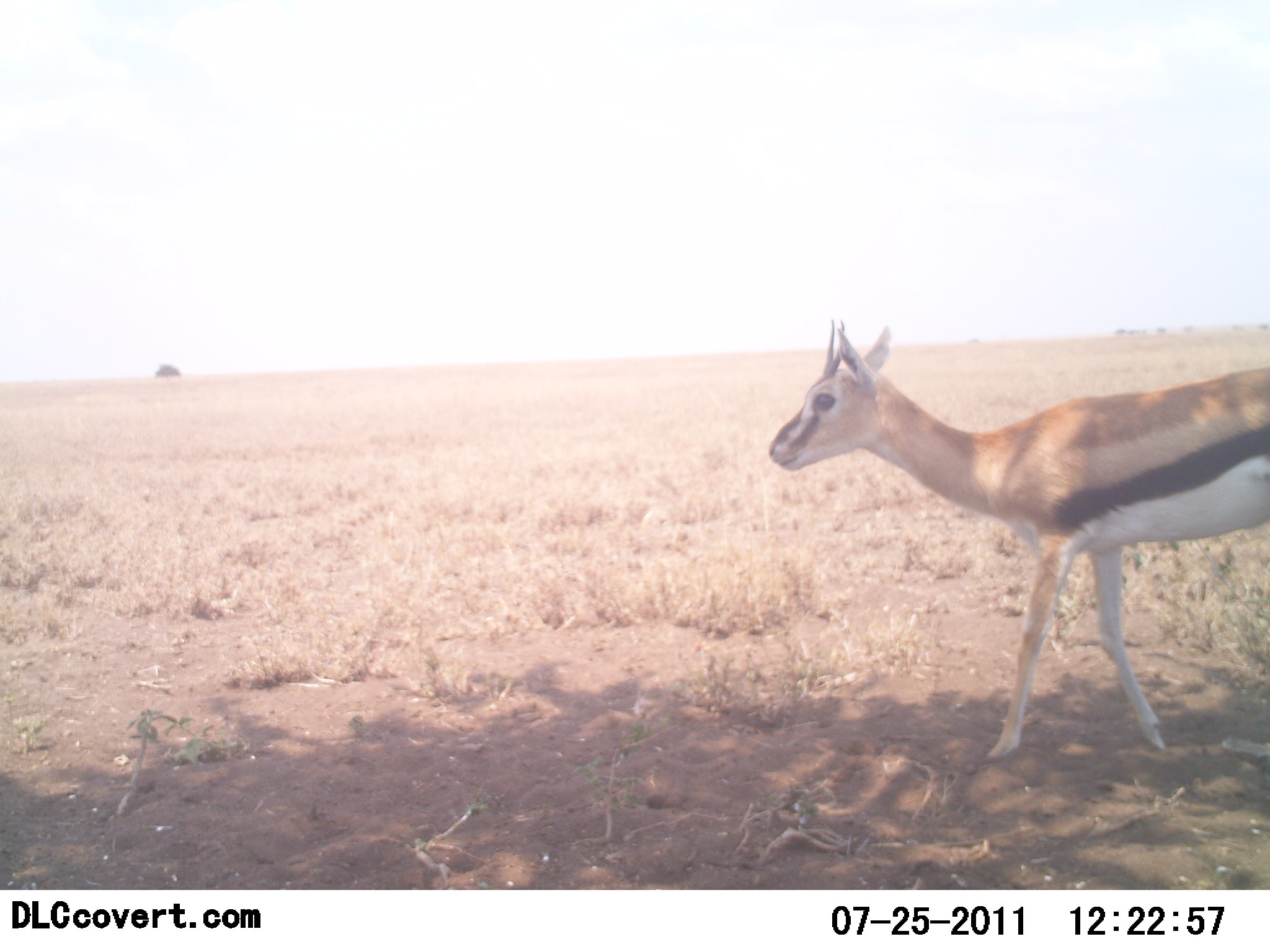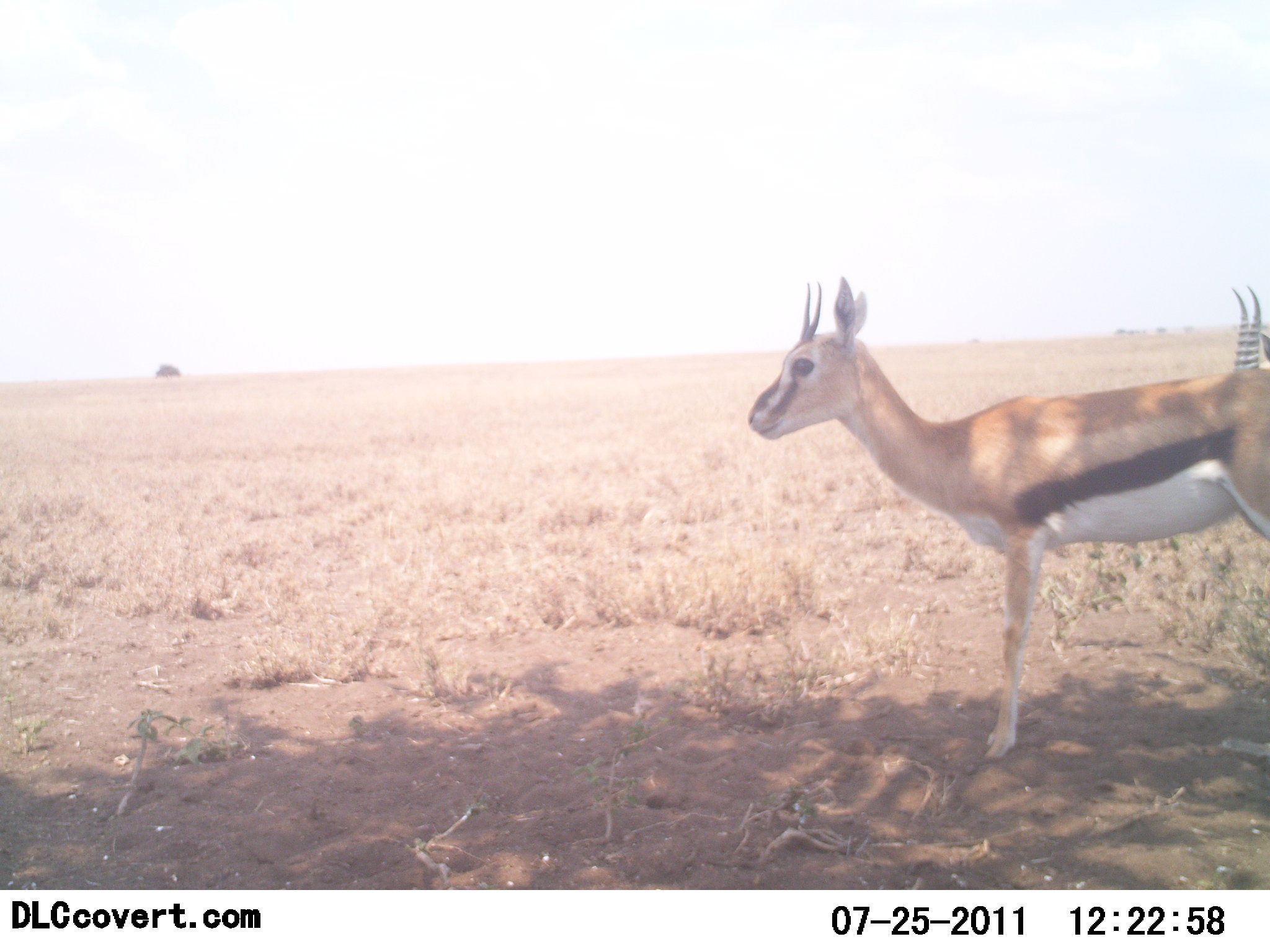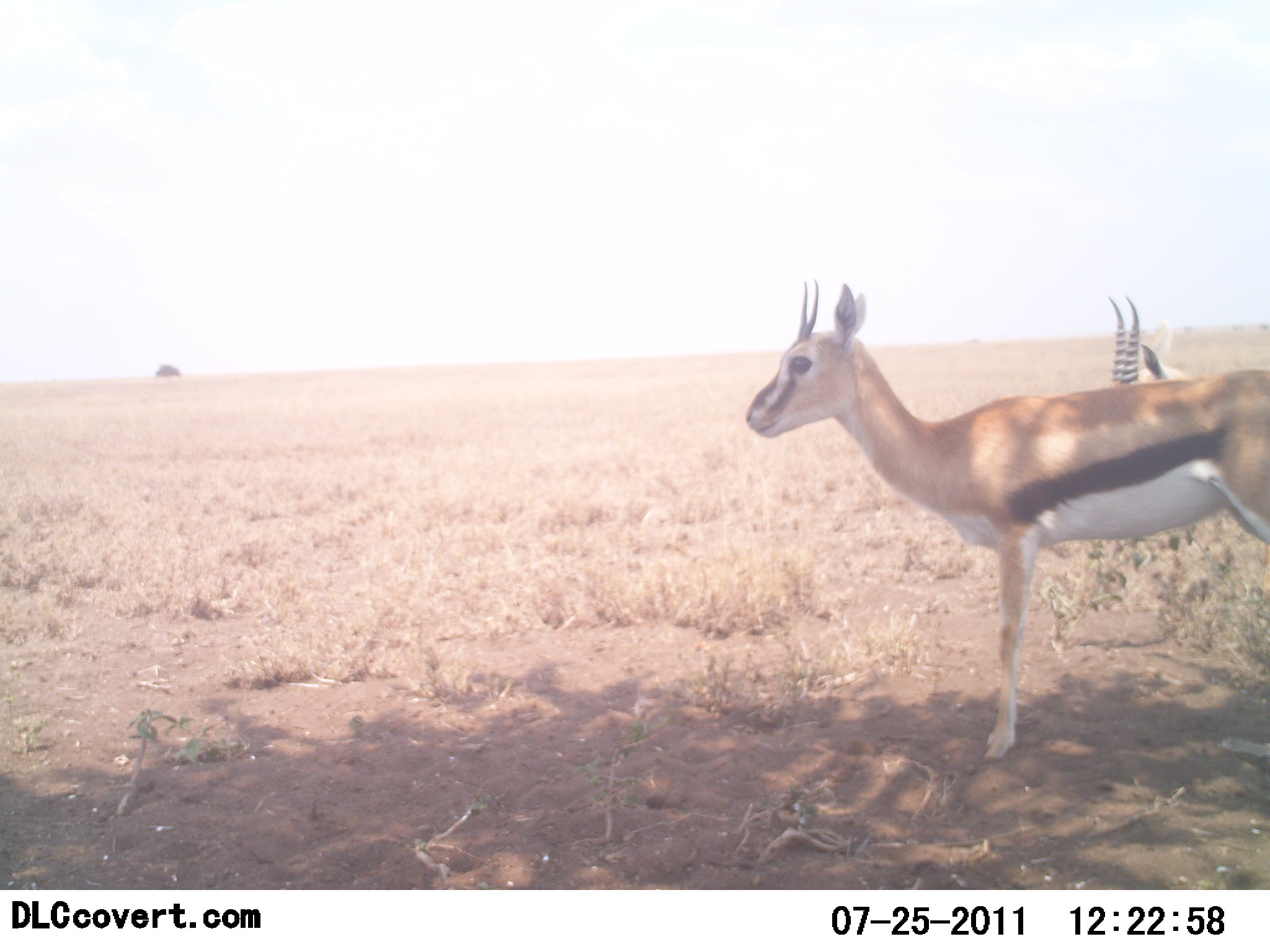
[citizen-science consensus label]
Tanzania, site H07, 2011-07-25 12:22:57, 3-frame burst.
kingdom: Animalia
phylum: Chordata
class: Mammalia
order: Artiodactyla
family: Bovidae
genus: Eudorcas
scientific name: Eudorcas thomsonii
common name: thomson's gazelle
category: gazellethomsons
Gazellethomsons (thomson's gazelle) (Eudorcas thomsonii), count 2. Behavior (volunteer vote fractions): standing 64%, resting 0%, moving 64%, interacting 0%. Young present (vote fraction): 0%. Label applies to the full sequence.